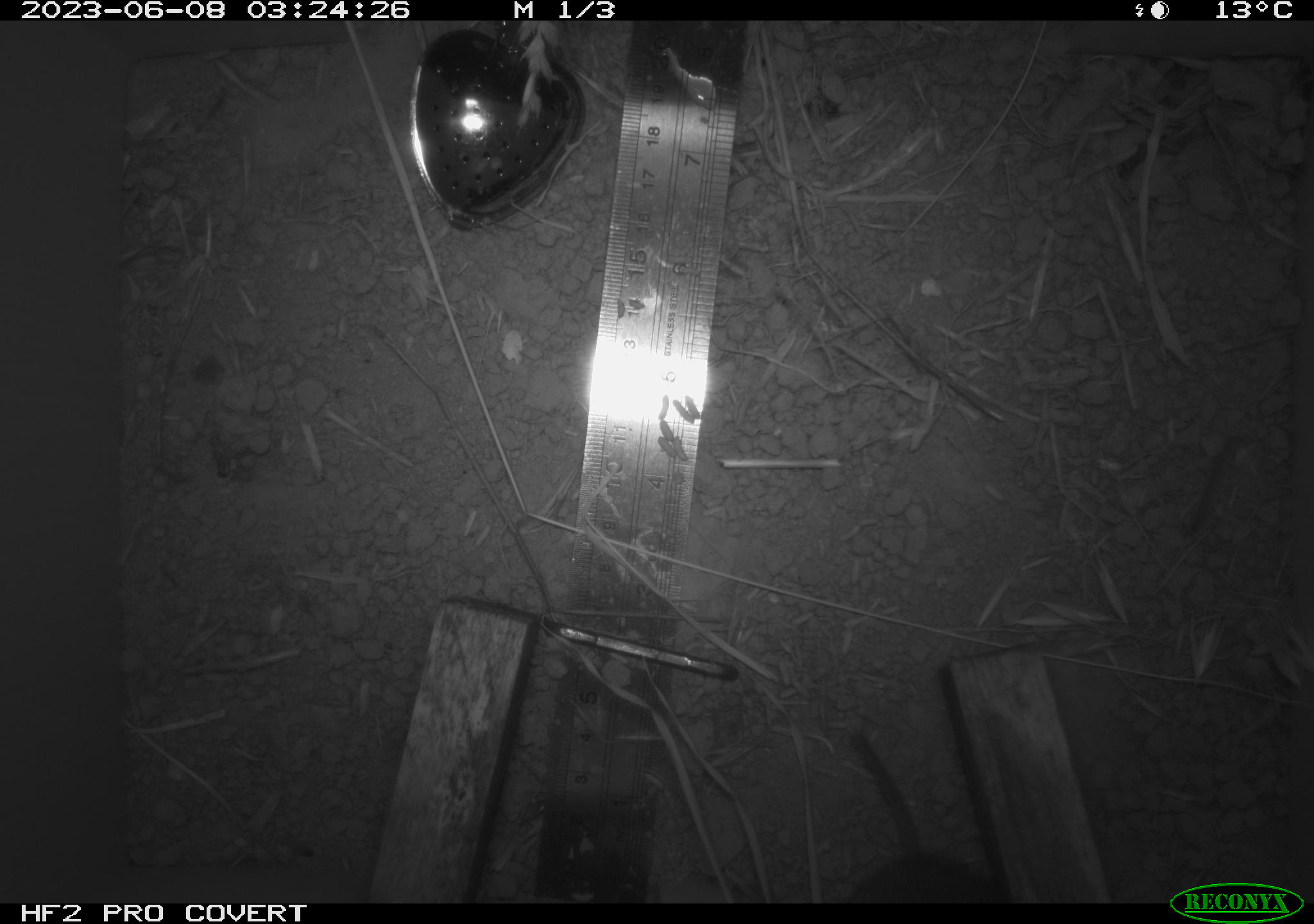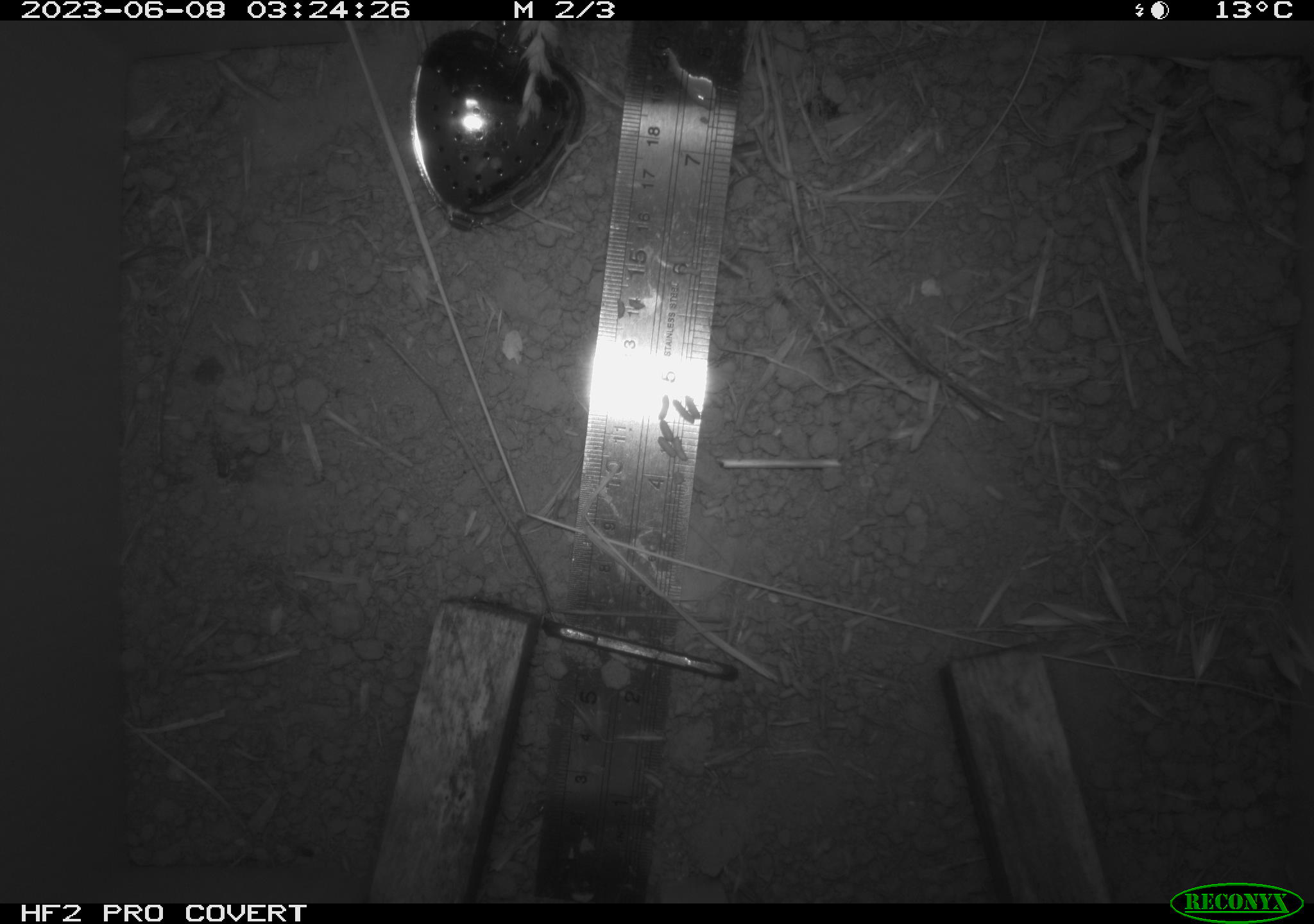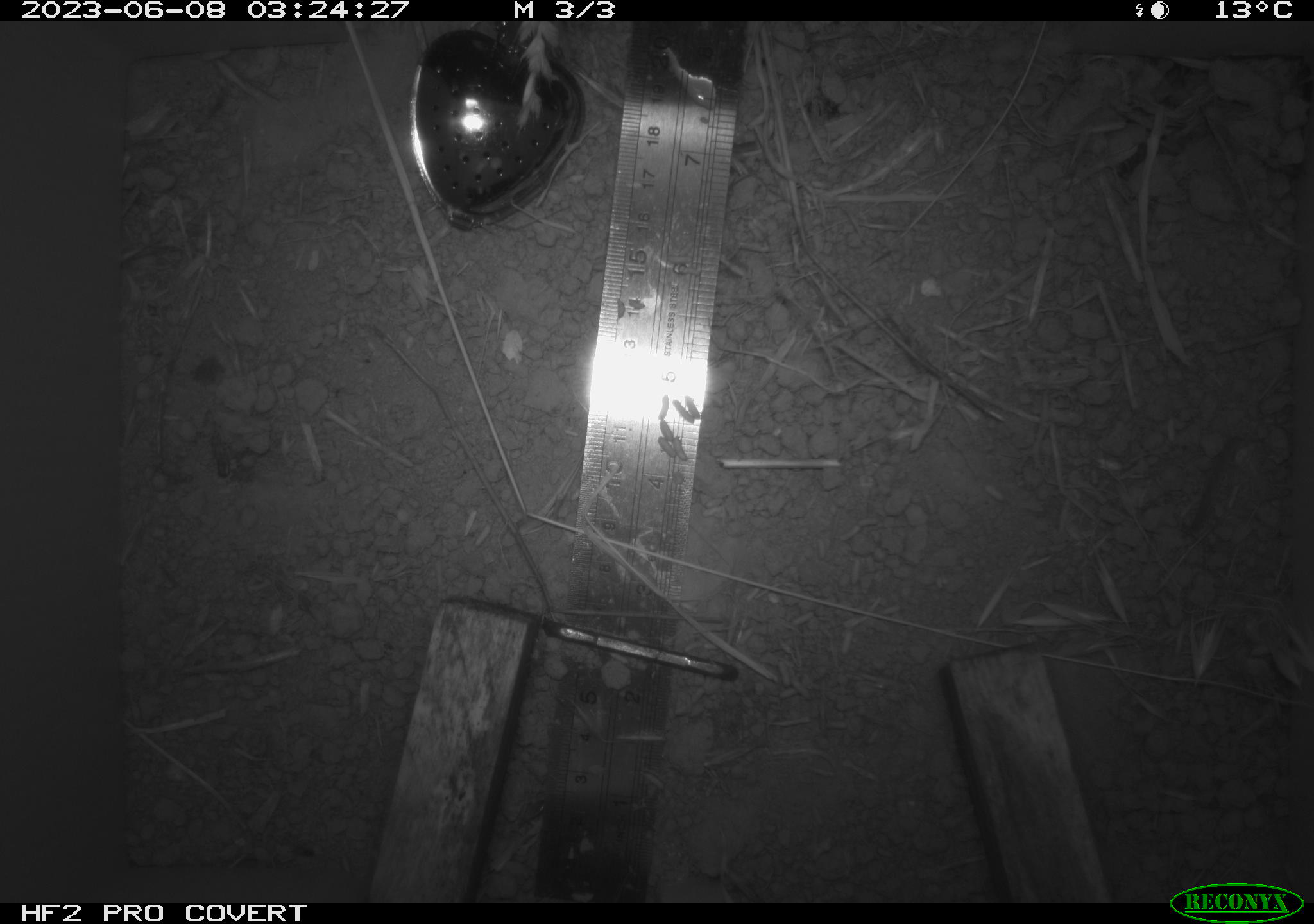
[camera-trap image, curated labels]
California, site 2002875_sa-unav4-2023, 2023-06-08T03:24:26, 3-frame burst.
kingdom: Animalia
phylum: Chordata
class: Mammalia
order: Rodentia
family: Cricetidae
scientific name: Arvicolinae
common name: voles, lemmings, and muskrats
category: arvicolinae subfamily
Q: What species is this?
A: Arvicolinae subfamily (voles, lemmings, and muskrats) (Arvicolinae).